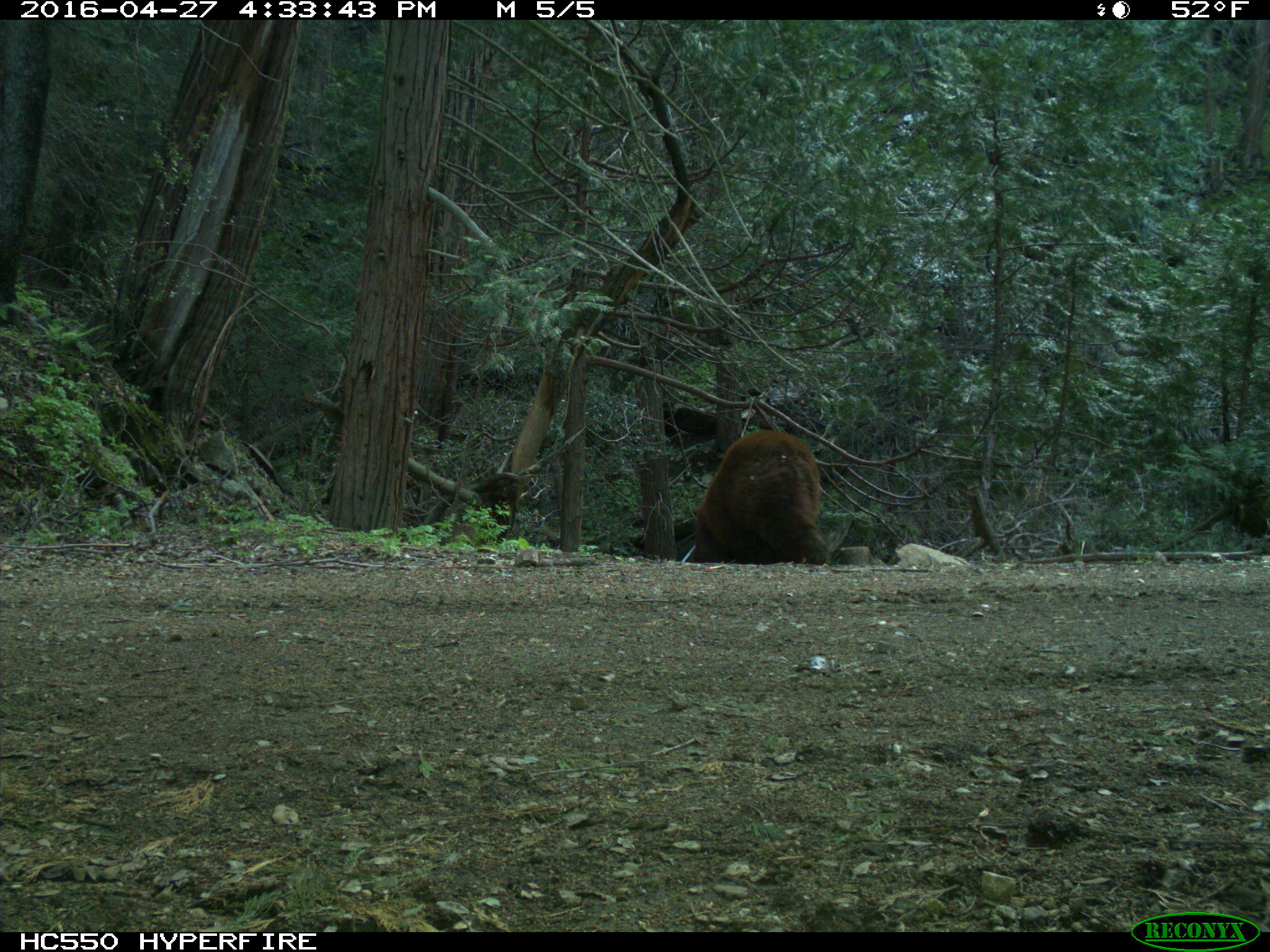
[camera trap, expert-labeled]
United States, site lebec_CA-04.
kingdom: Animalia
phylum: Chordata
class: Mammalia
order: Carnivora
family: Ursidae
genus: Ursus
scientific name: Ursus americanus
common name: american black bear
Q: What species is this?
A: Ursus americanus (american black bear).